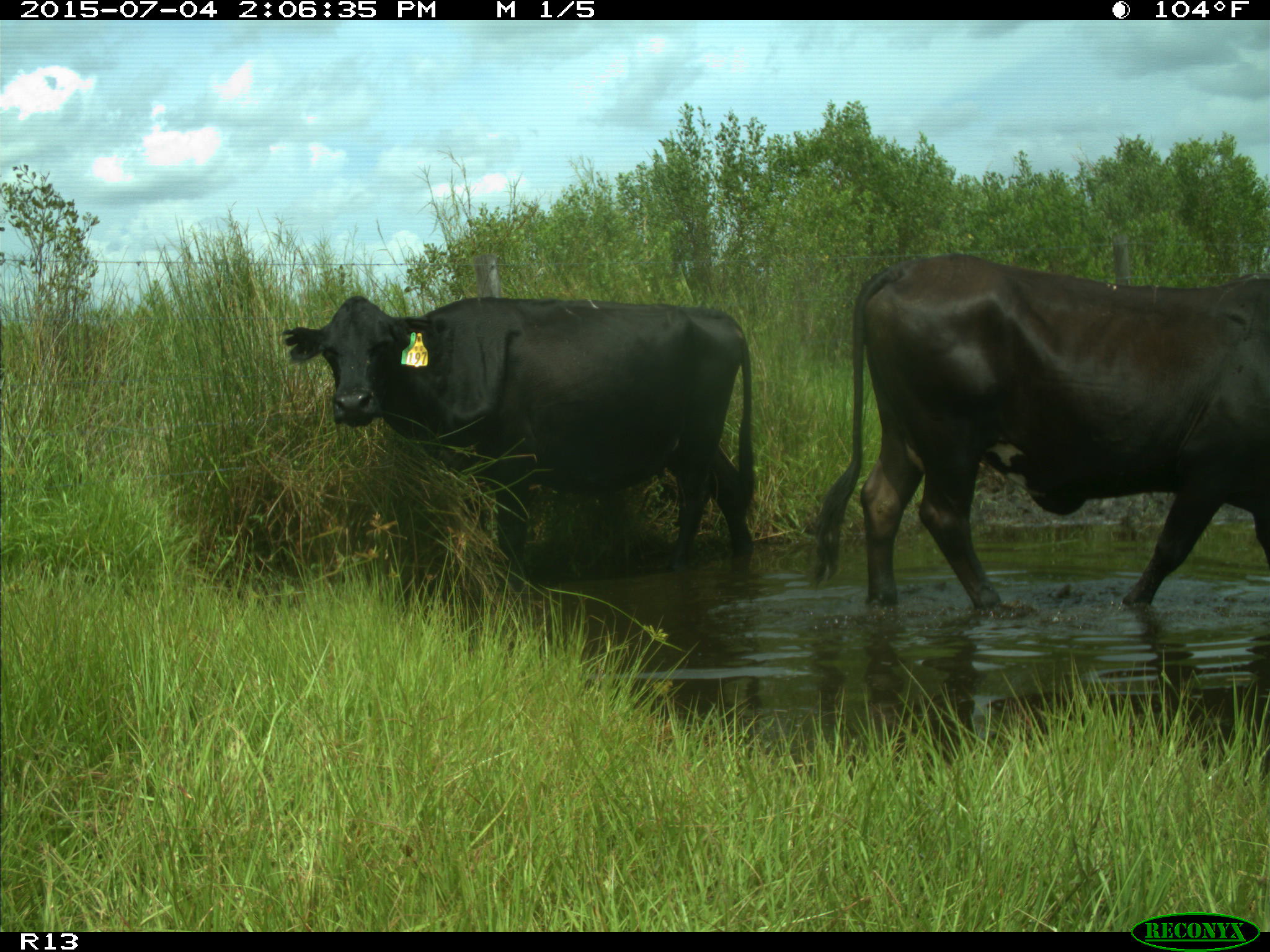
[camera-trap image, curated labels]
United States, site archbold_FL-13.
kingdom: Animalia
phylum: Chordata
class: Mammalia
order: Artiodactyla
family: Bovidae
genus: Bos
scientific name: Bos taurus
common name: domestic cow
Bos taurus (domestic cow).